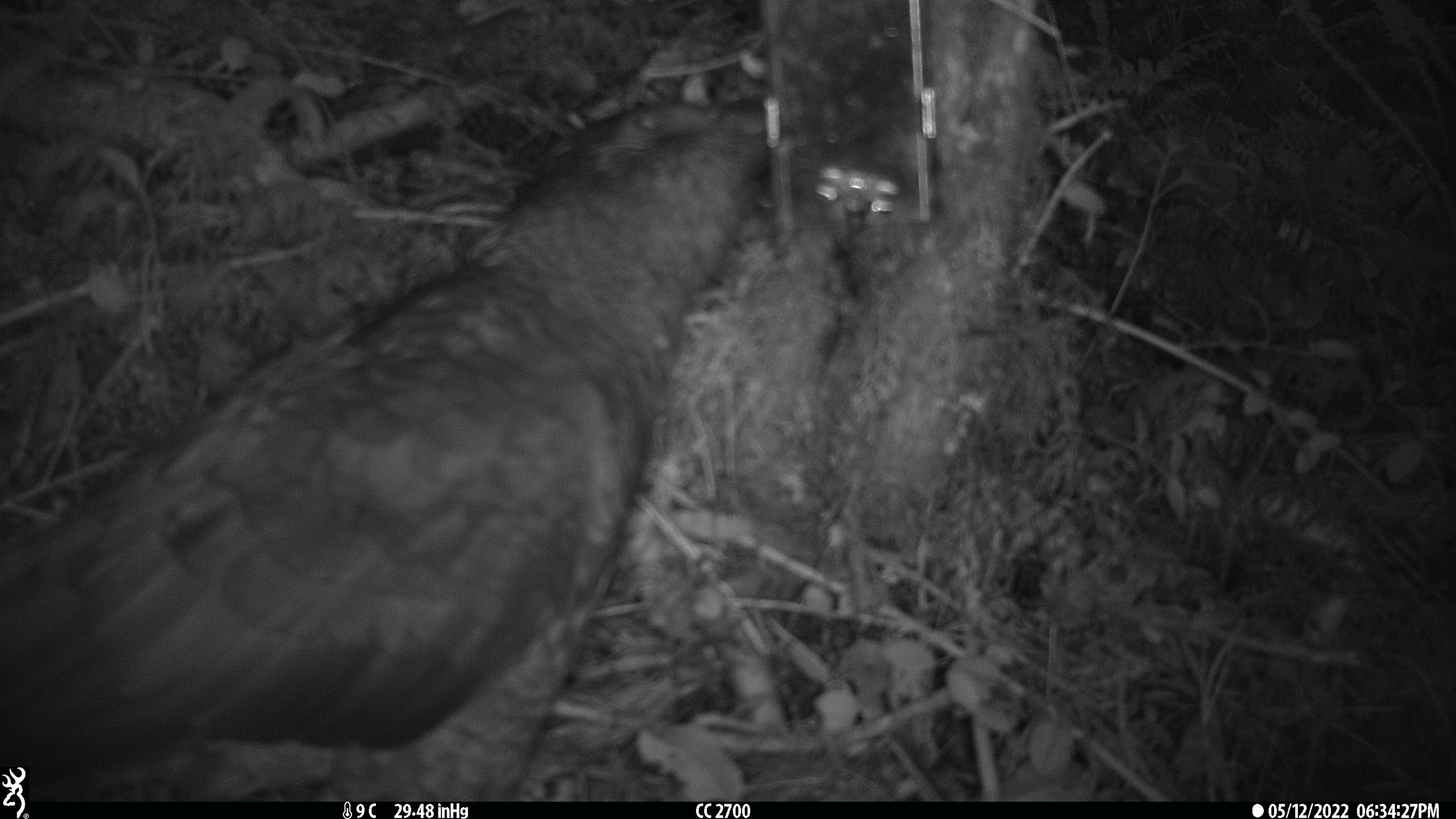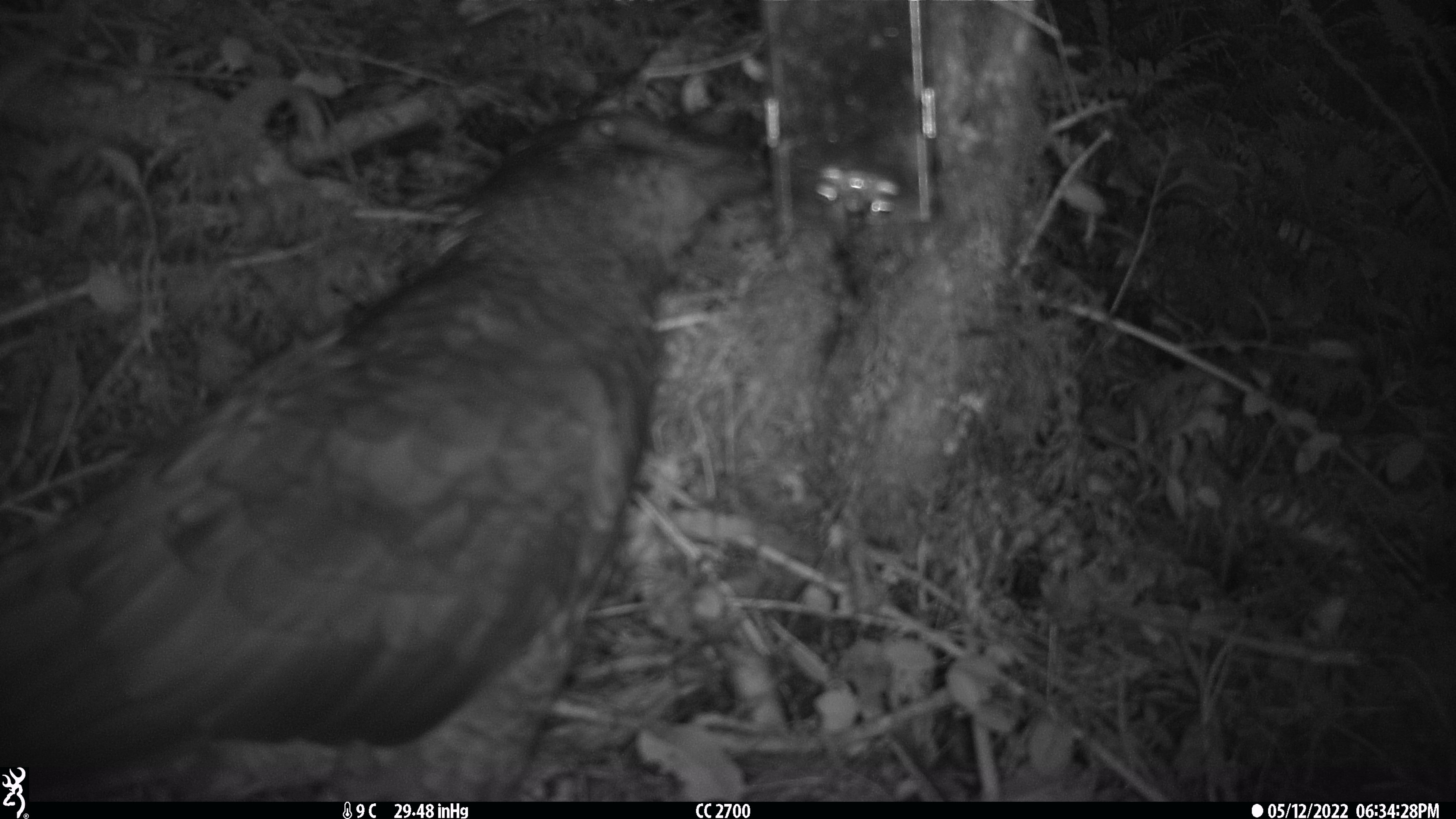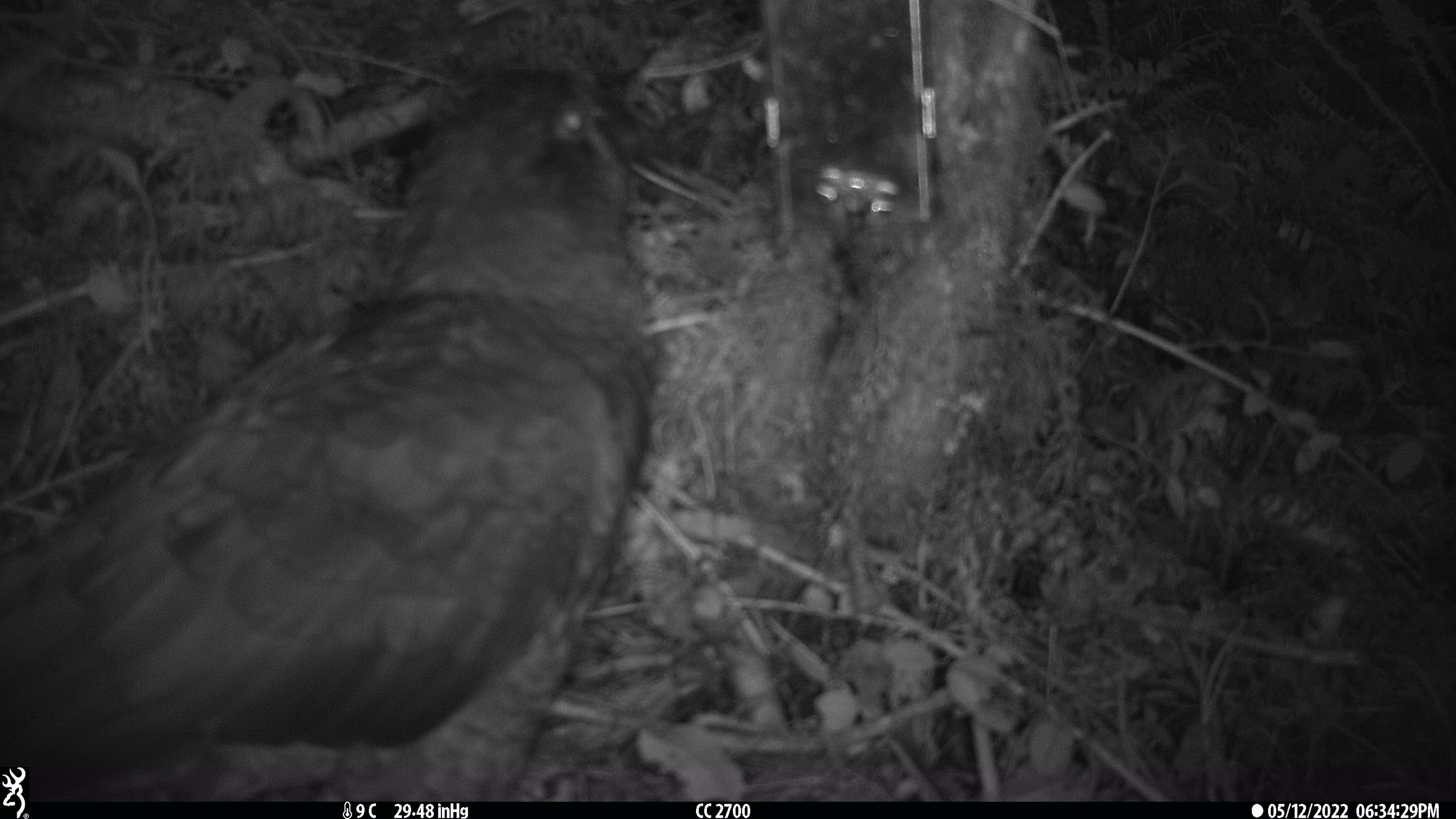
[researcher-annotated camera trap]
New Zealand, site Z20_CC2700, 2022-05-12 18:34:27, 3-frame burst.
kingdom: Animalia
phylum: Chordata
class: Aves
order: Psittaciformes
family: Strigopidae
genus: Nestor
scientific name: Nestor notabilis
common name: kea